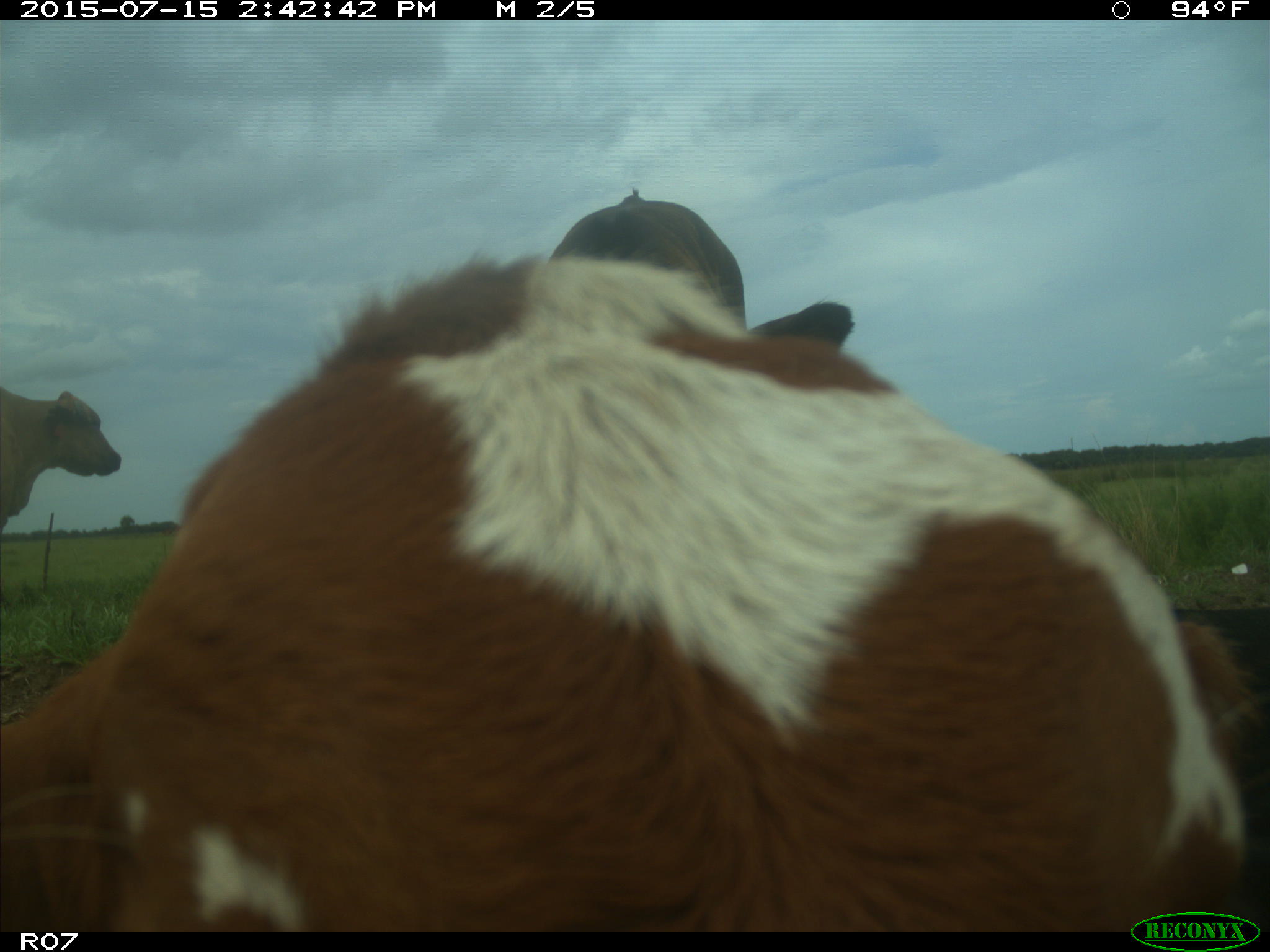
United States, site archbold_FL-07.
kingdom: Animalia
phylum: Chordata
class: Mammalia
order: Artiodactyla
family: Bovidae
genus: Bos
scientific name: Bos taurus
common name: domestic cow